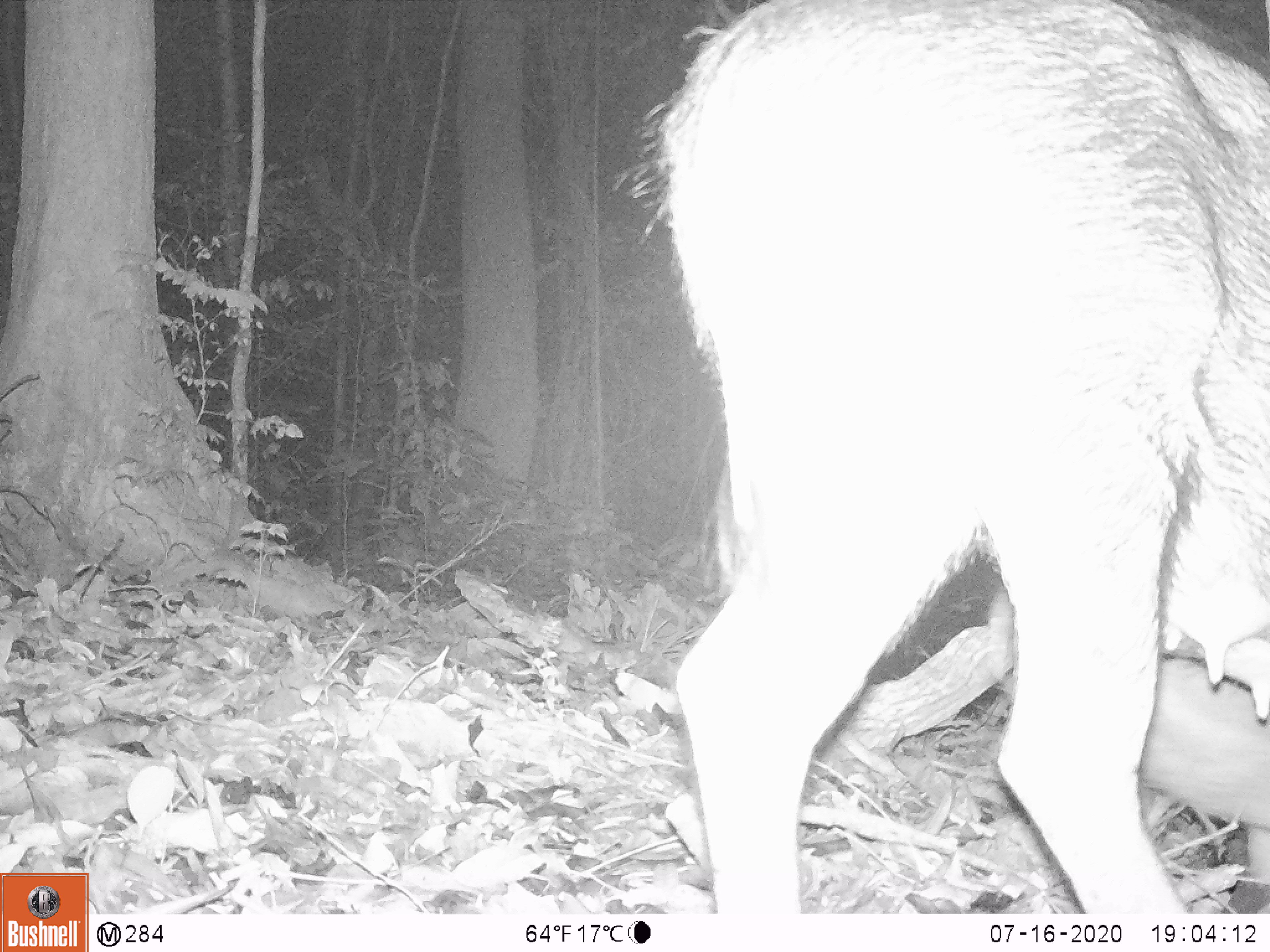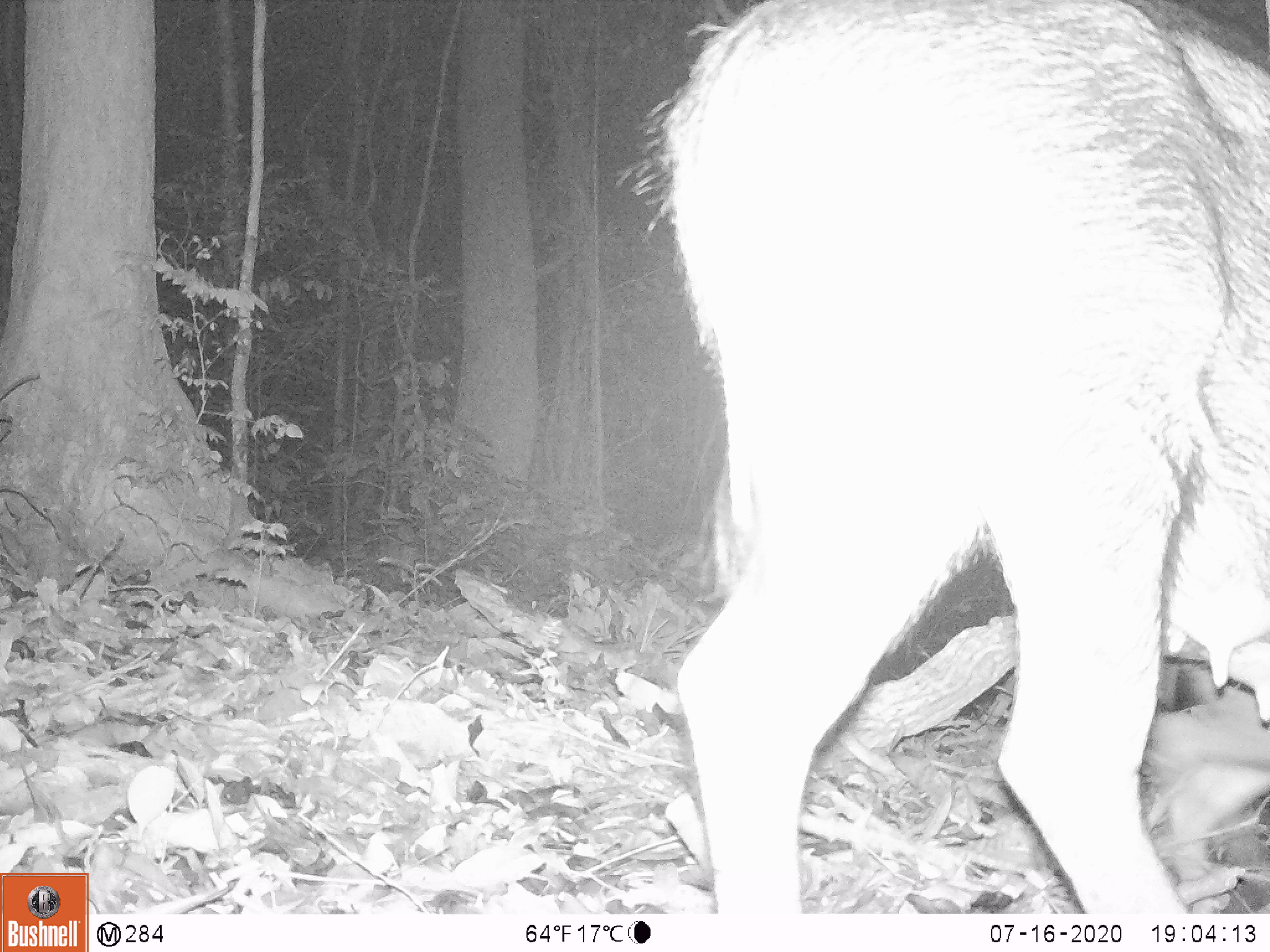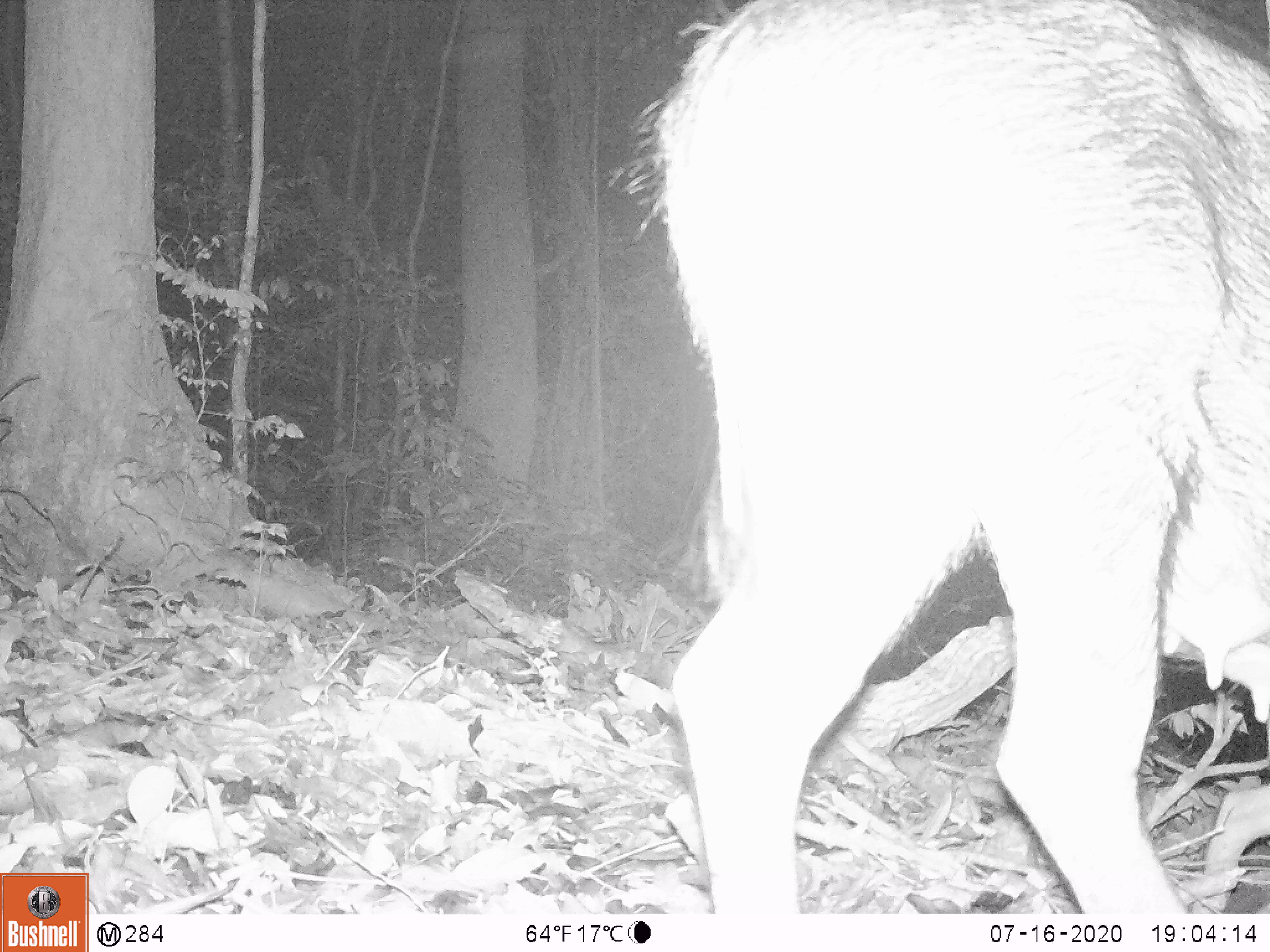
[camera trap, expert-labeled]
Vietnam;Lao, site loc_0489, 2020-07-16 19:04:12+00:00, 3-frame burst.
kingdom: Animalia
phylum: Chordata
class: Mammalia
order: Artiodactyla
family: Suidae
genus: Sus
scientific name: Sus scrofa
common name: eurasian wild pig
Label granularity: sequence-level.